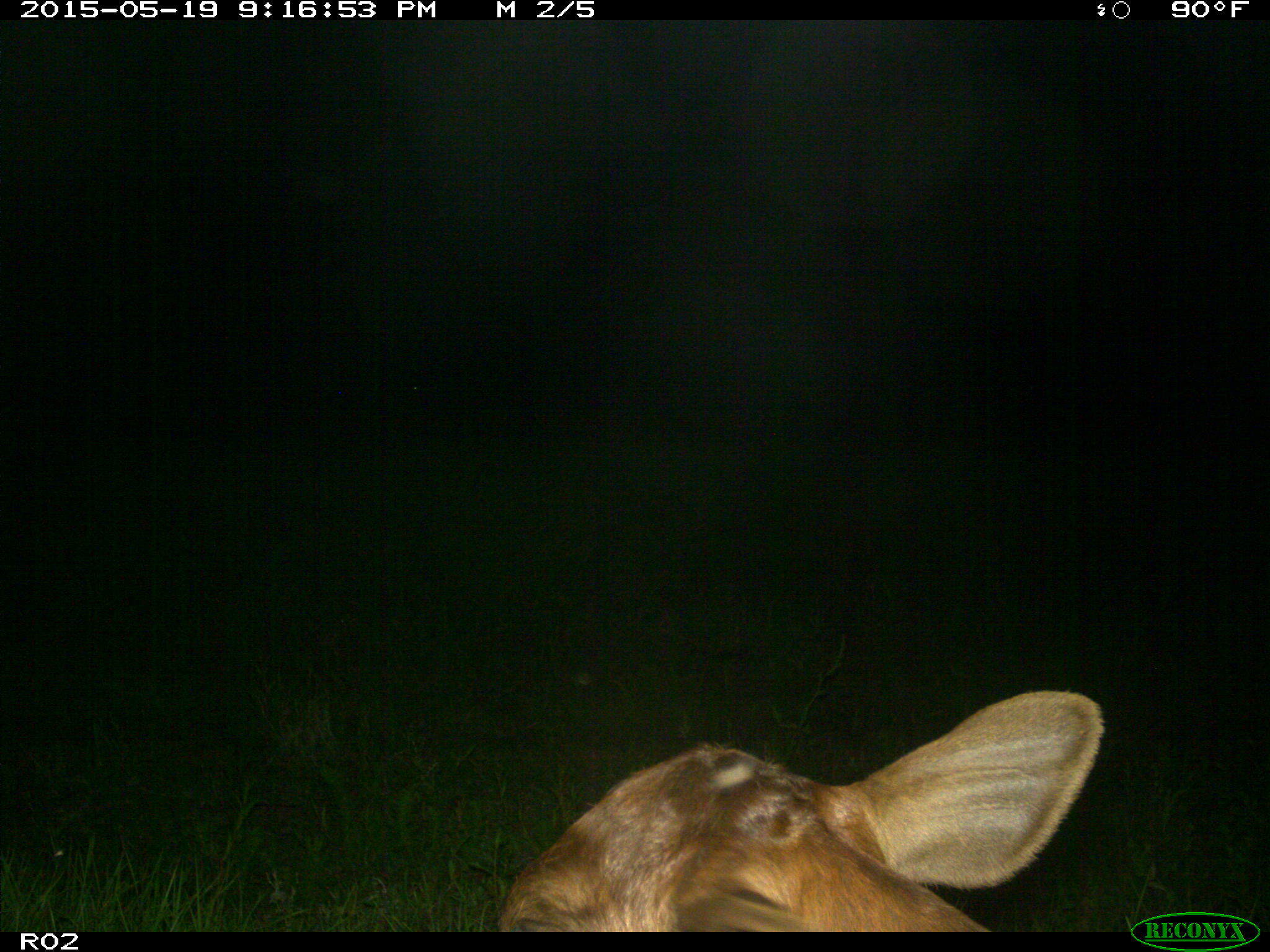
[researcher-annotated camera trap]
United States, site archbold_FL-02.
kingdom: Animalia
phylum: Chordata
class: Mammalia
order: Artiodactyla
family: Bovidae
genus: Bos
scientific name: Bos taurus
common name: domestic cow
Bos taurus (domestic cow).